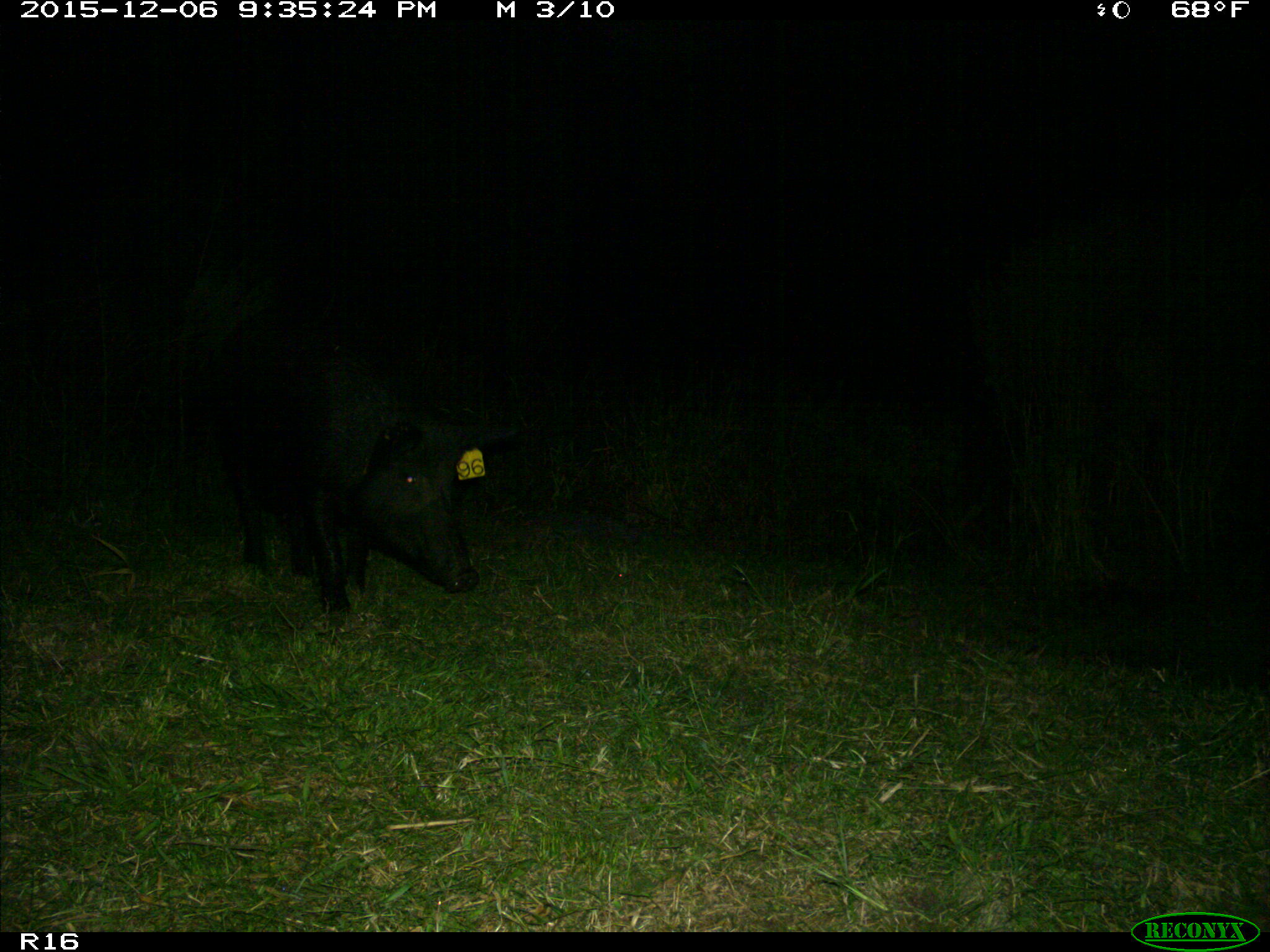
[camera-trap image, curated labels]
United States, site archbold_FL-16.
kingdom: Animalia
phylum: Chordata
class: Mammalia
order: Artiodactyla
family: Suidae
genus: Sus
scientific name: Sus scrofa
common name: wild boar